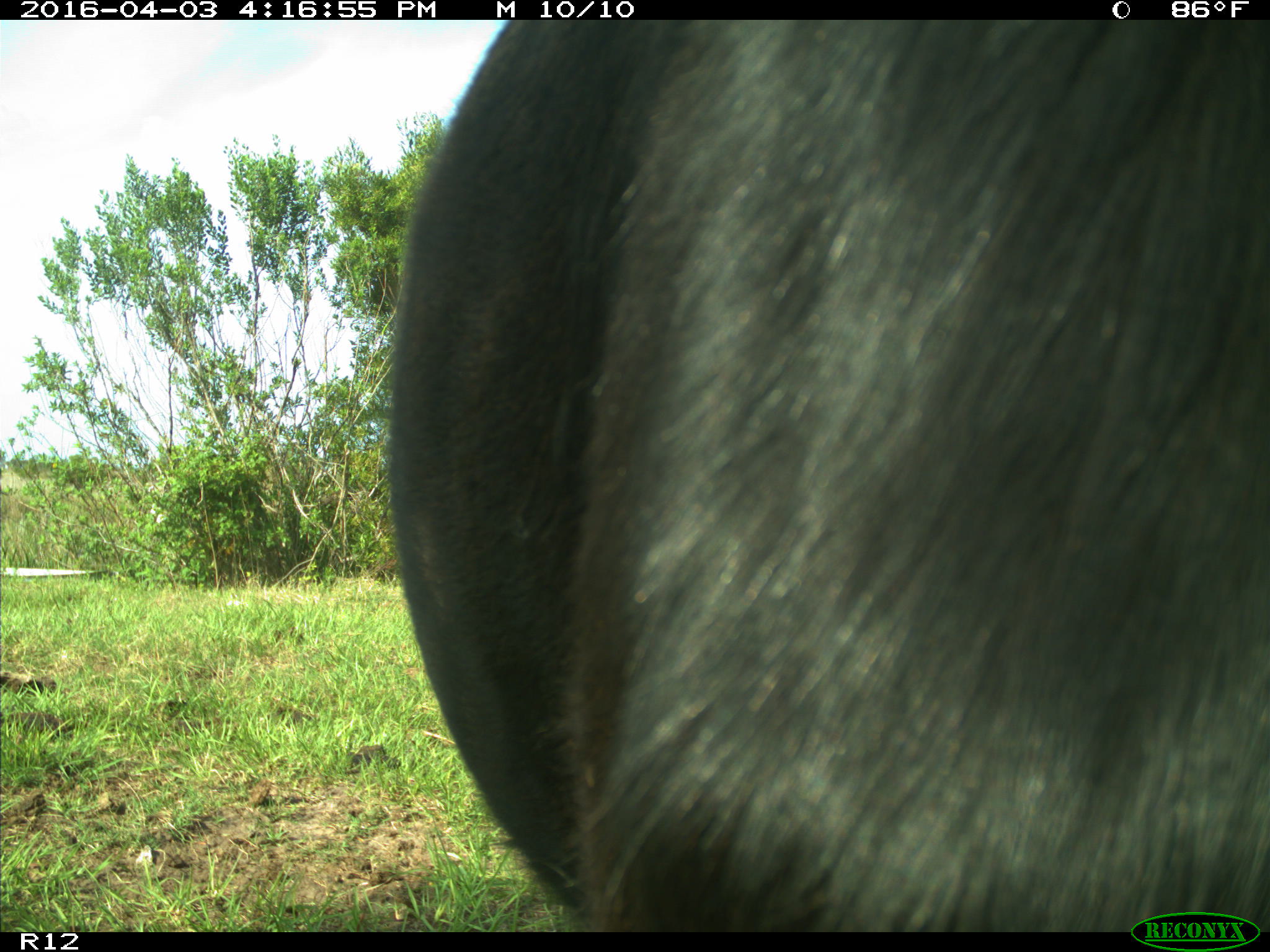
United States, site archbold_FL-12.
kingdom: Animalia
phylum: Chordata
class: Mammalia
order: Artiodactyla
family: Bovidae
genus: Bos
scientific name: Bos taurus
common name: domestic cow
Bos taurus (domestic cow).